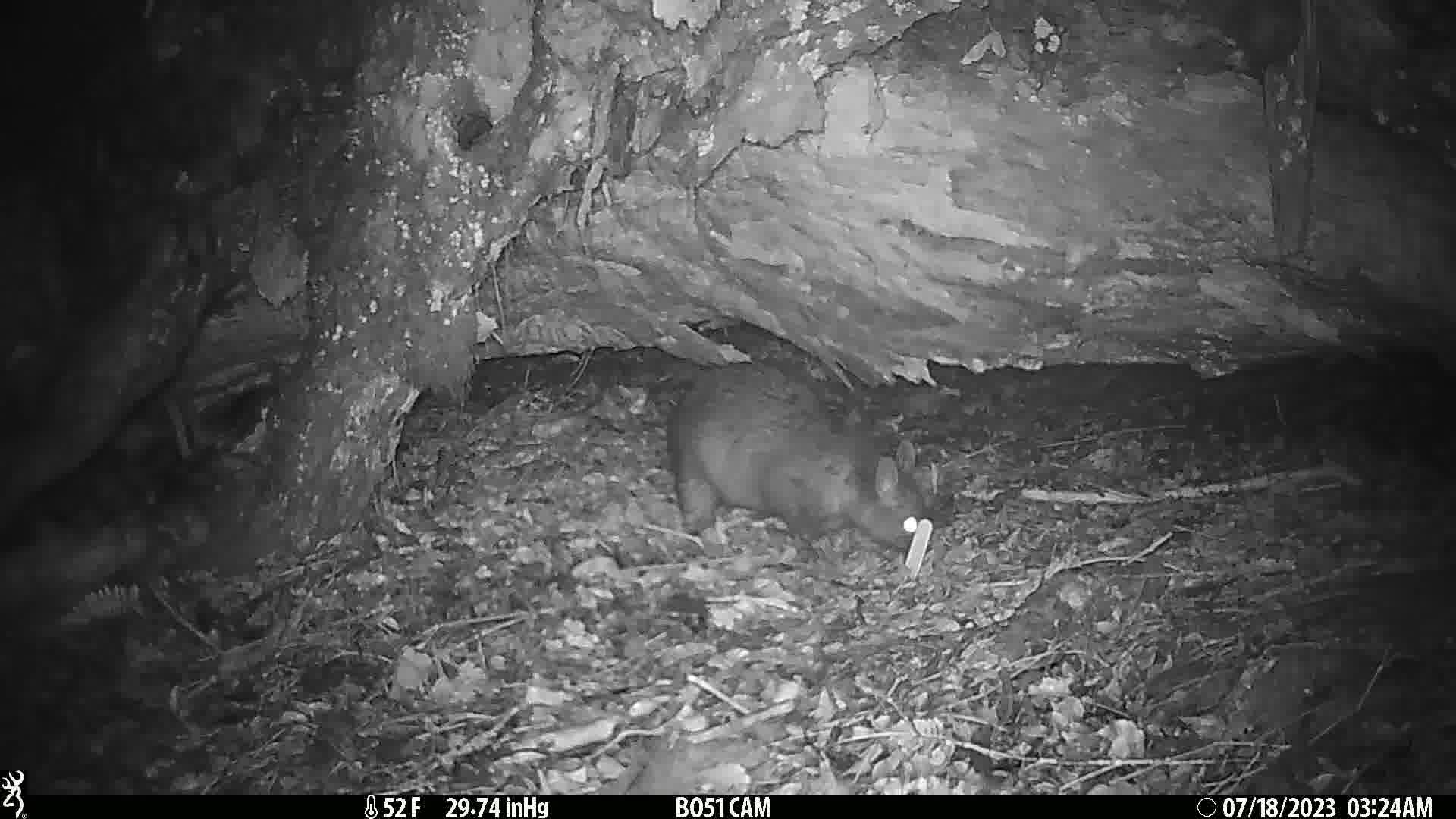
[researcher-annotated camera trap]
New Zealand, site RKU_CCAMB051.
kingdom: Animalia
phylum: Chordata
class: Mammalia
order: Diprotodontia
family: Phalangeridae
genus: Trichosurus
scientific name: Trichosurus vulpecula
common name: common brushtail possum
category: possum